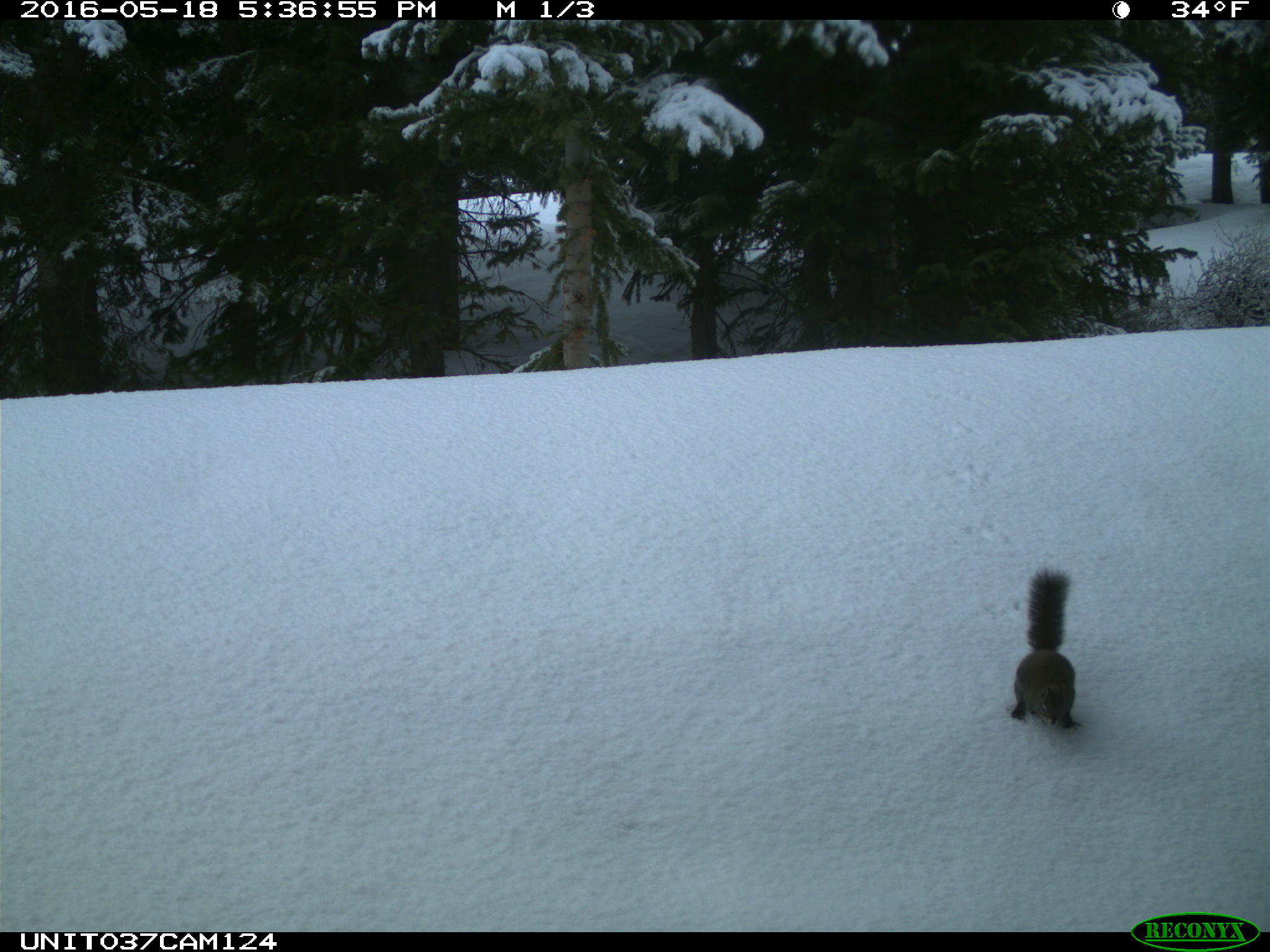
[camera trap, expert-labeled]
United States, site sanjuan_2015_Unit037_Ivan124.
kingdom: Animalia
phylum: Chordata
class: Mammalia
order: Rodentia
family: Sciuridae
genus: Tamiasciurus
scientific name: Tamiasciurus hudsonicus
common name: american red squirrel